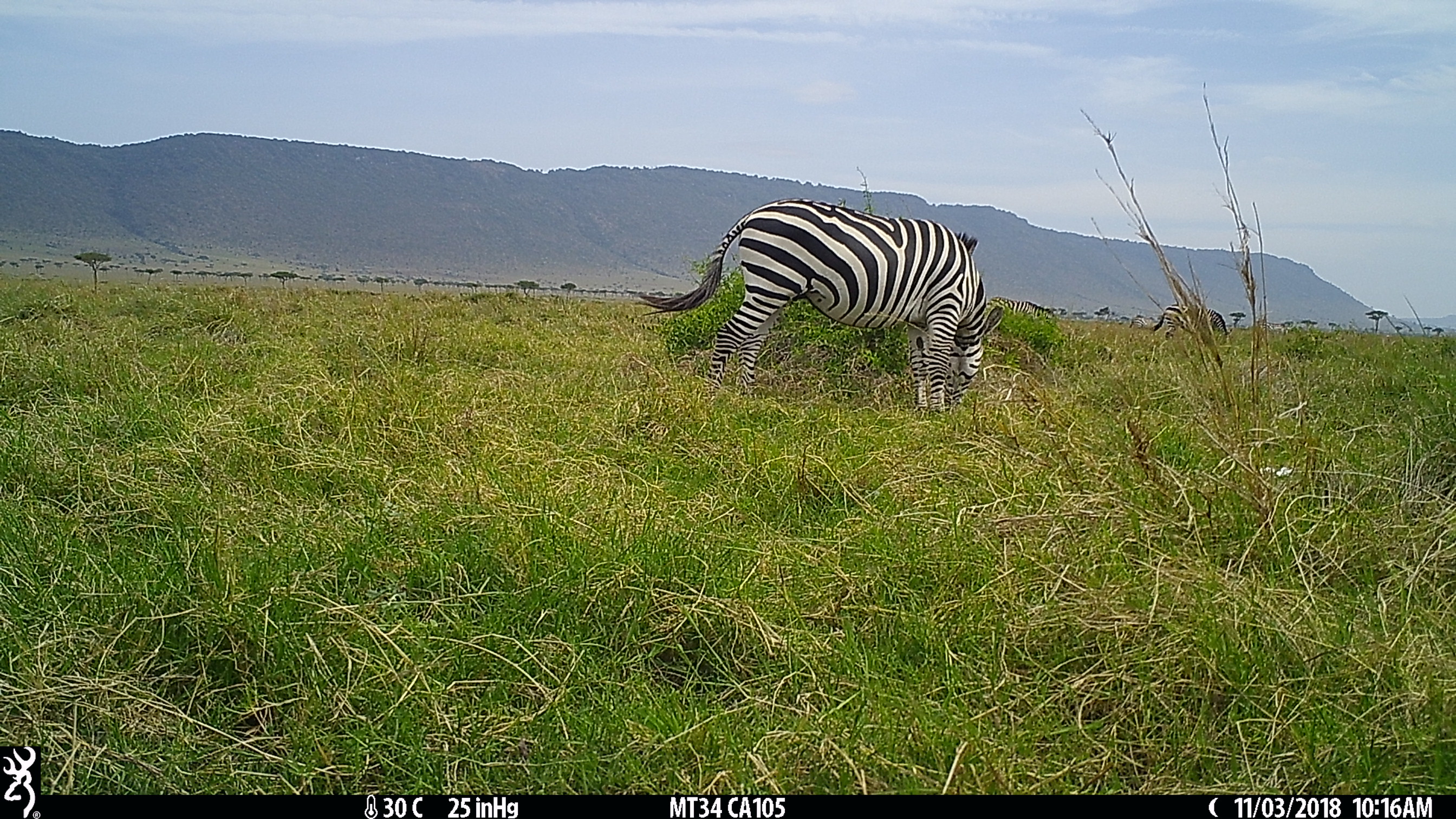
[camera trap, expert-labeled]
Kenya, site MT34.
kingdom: Animalia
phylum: Chordata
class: Mammalia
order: Perissodactyla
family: Equidae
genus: Equus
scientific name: Equus quagga burchellii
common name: burchell's zebra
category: zebra